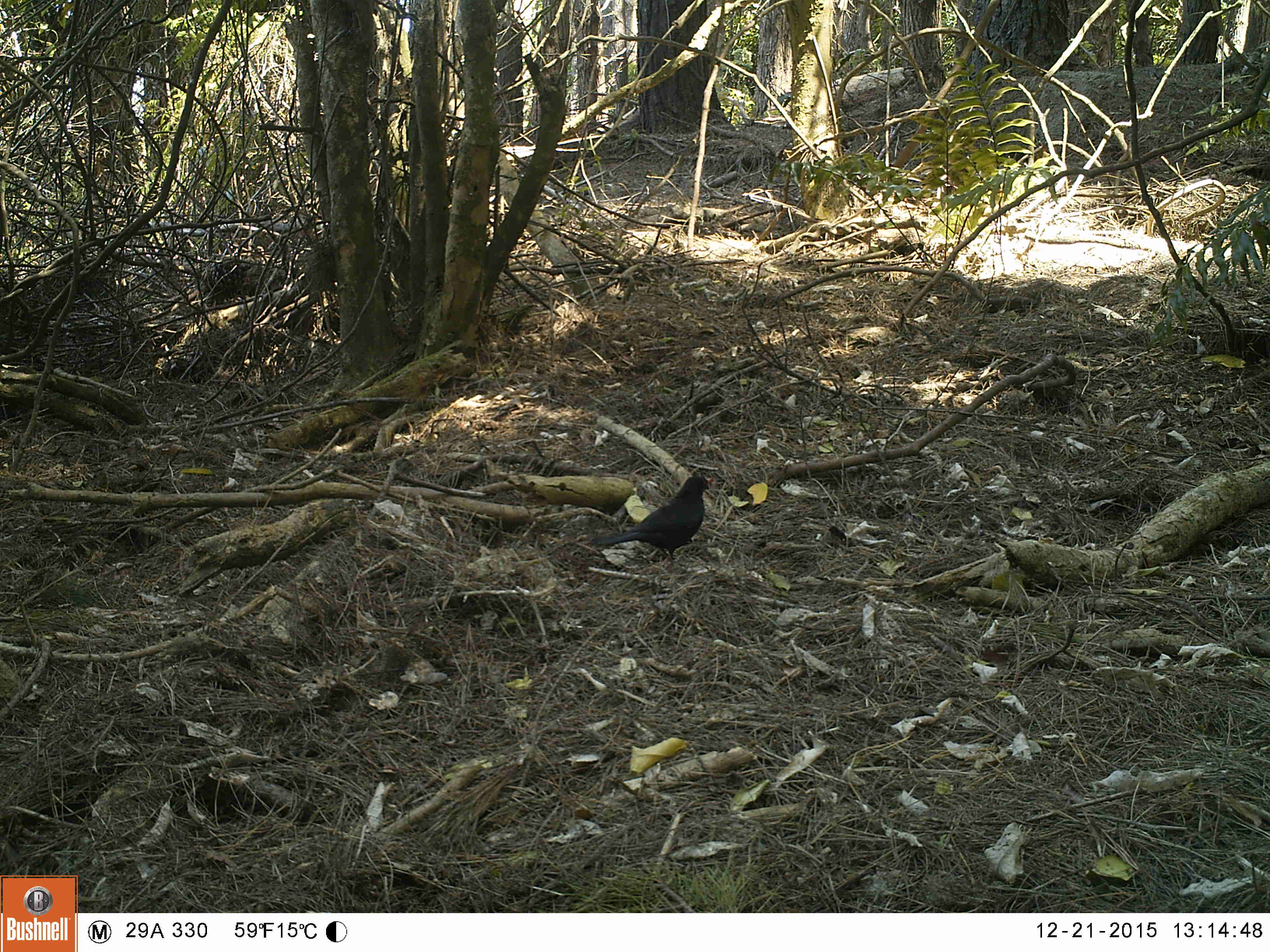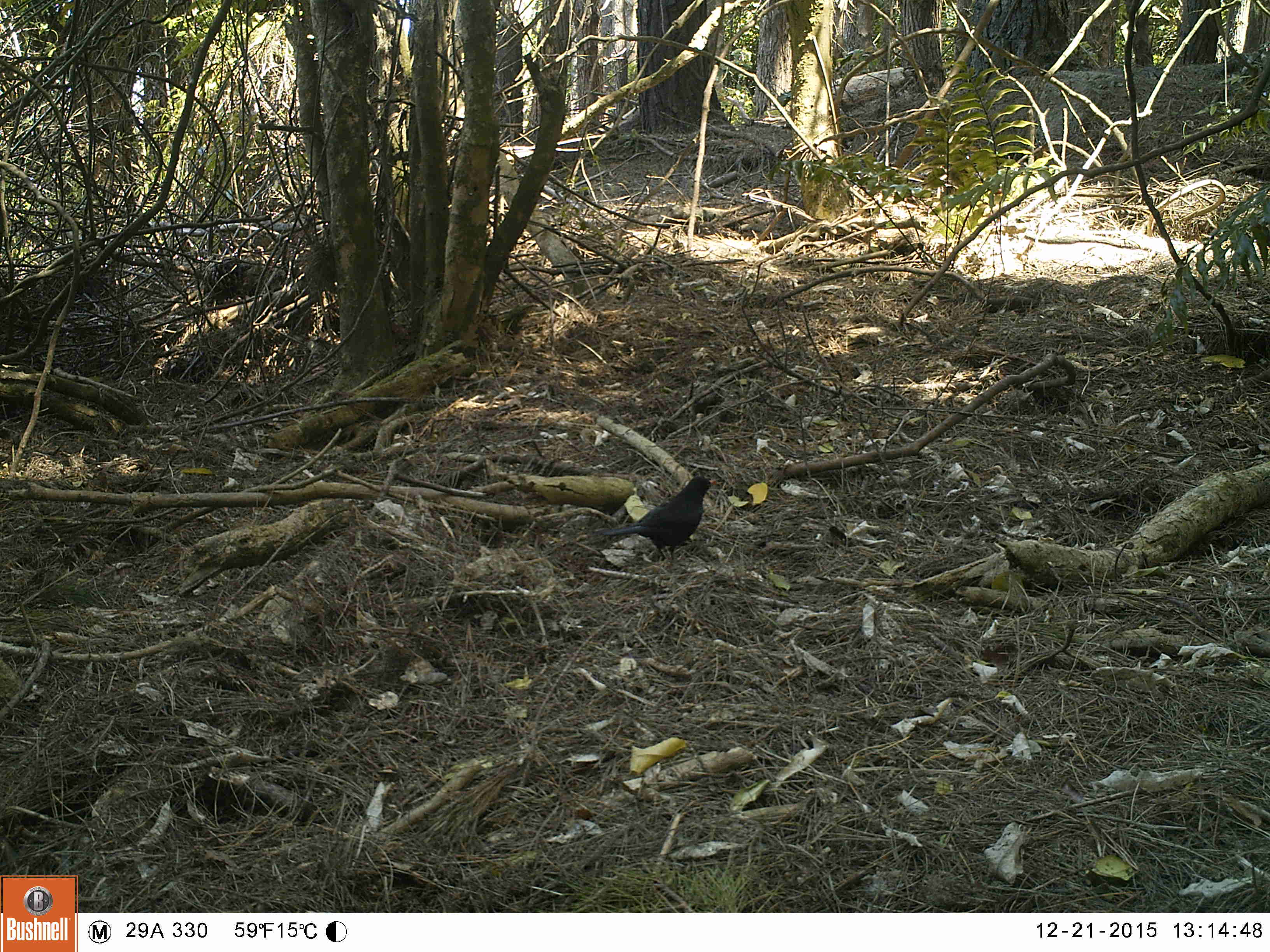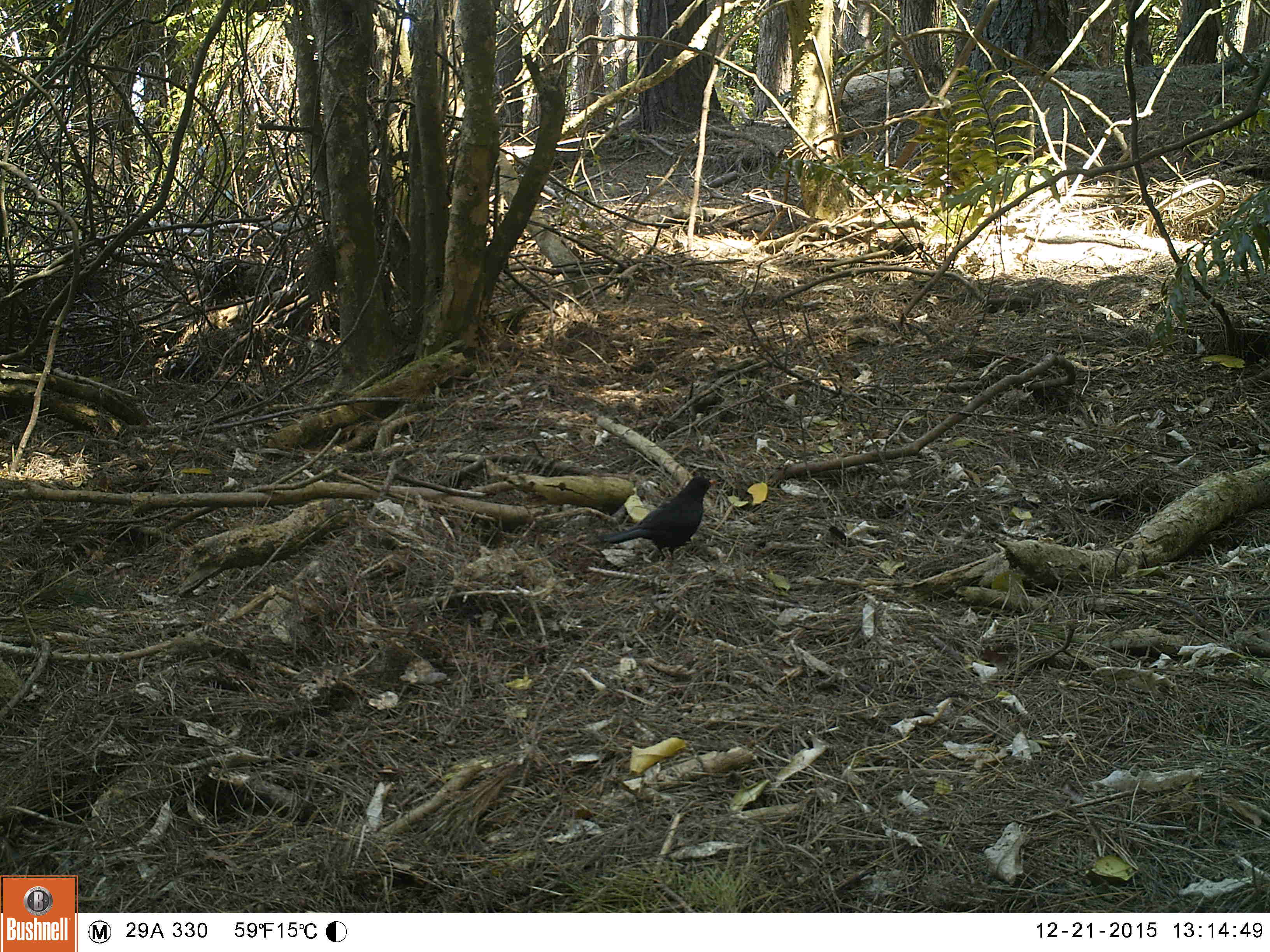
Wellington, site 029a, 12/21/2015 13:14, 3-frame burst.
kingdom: Animalia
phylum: Chordata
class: Aves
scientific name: Aves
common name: bird